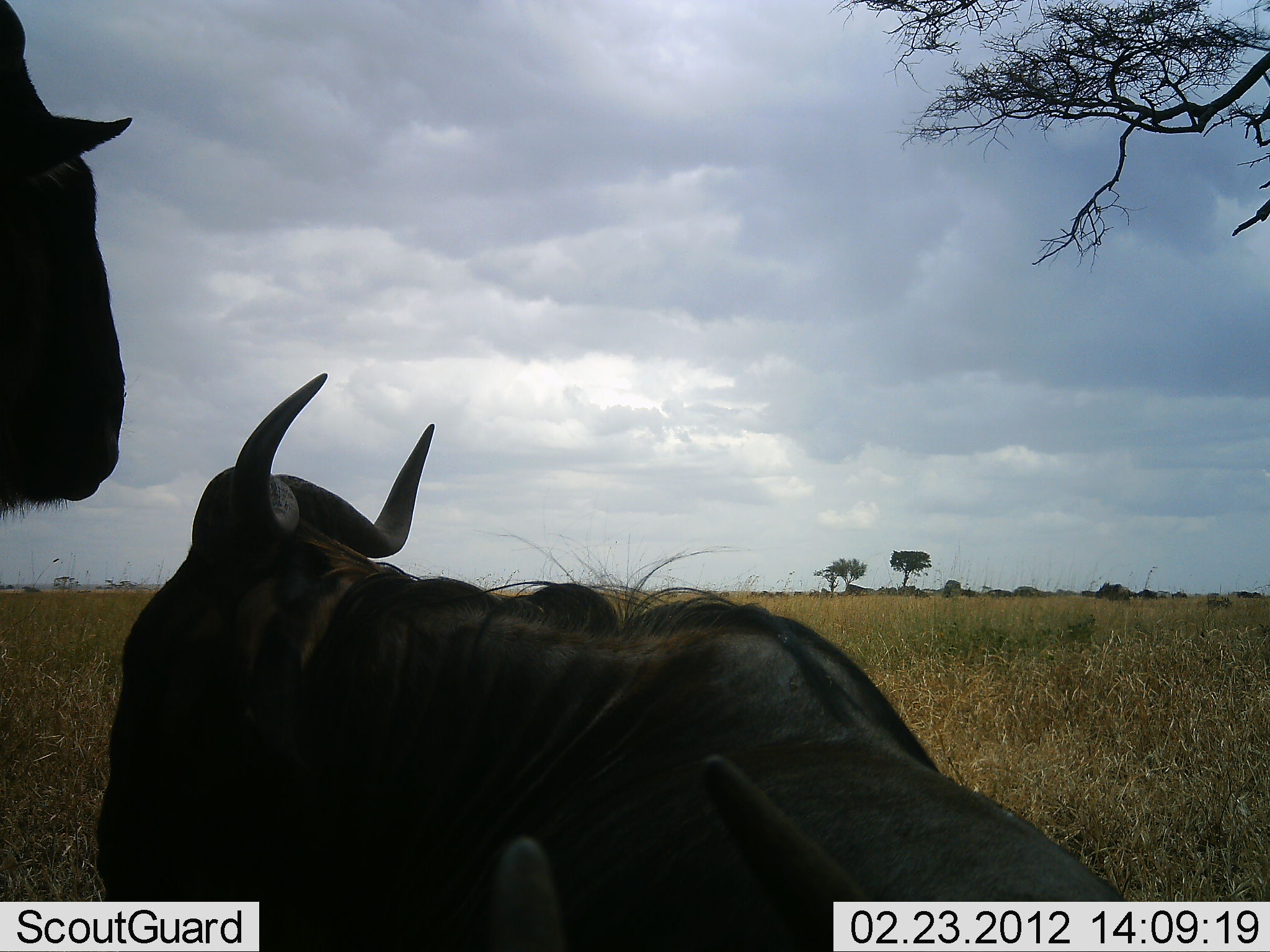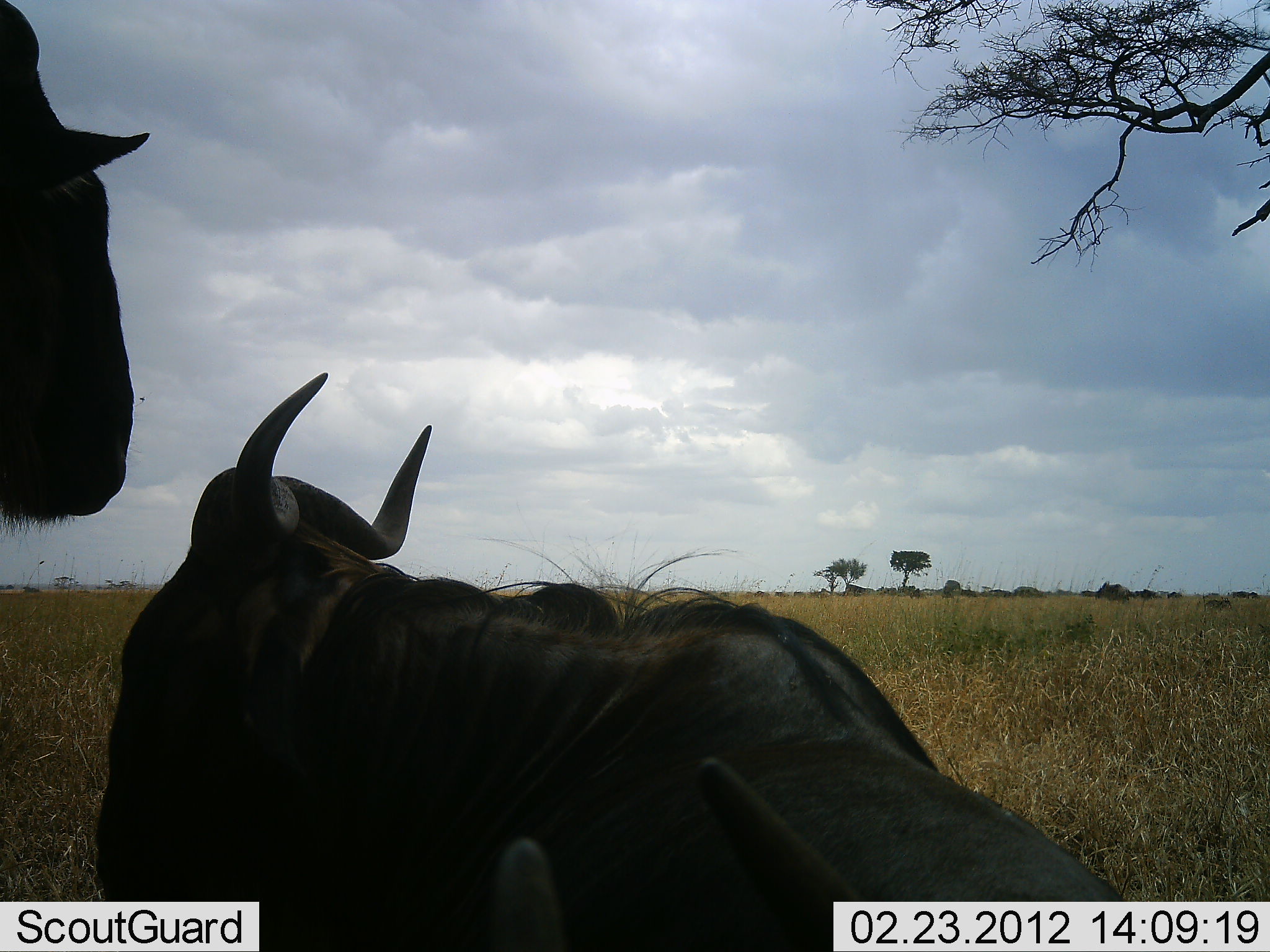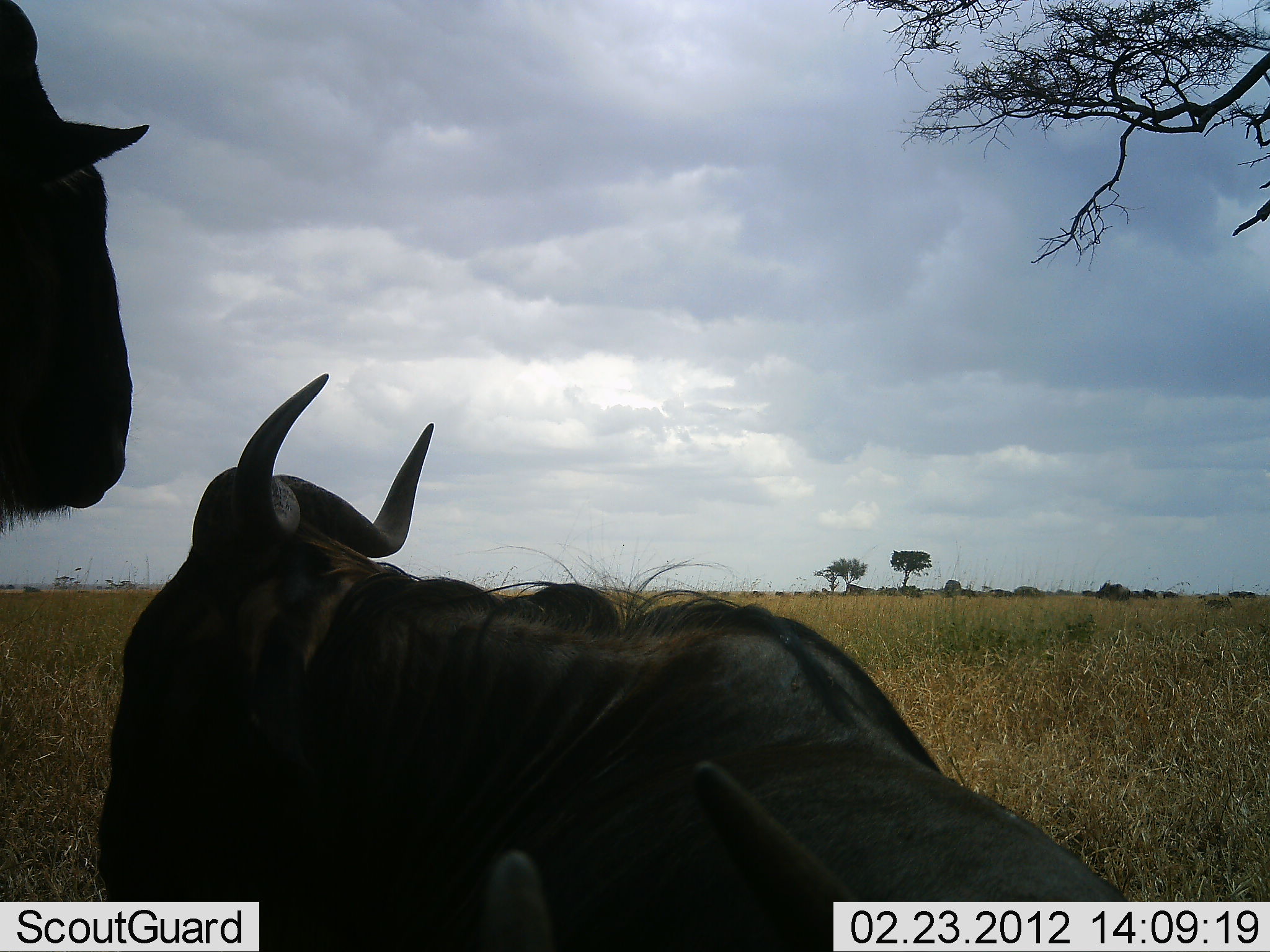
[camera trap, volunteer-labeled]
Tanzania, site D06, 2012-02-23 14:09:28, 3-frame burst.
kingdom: Animalia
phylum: Chordata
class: Mammalia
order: Artiodactyla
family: Bovidae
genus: Connochaetes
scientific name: Connochaetes taurinus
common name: blue wildebeest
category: wildebeest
Wildebeest (blue wildebeest) (Connochaetes taurinus), count 3. Behavior (volunteer vote fractions): standing 69%, resting 94%, moving 25%, interacting 0%. Young present (vote fraction): 0%. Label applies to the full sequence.